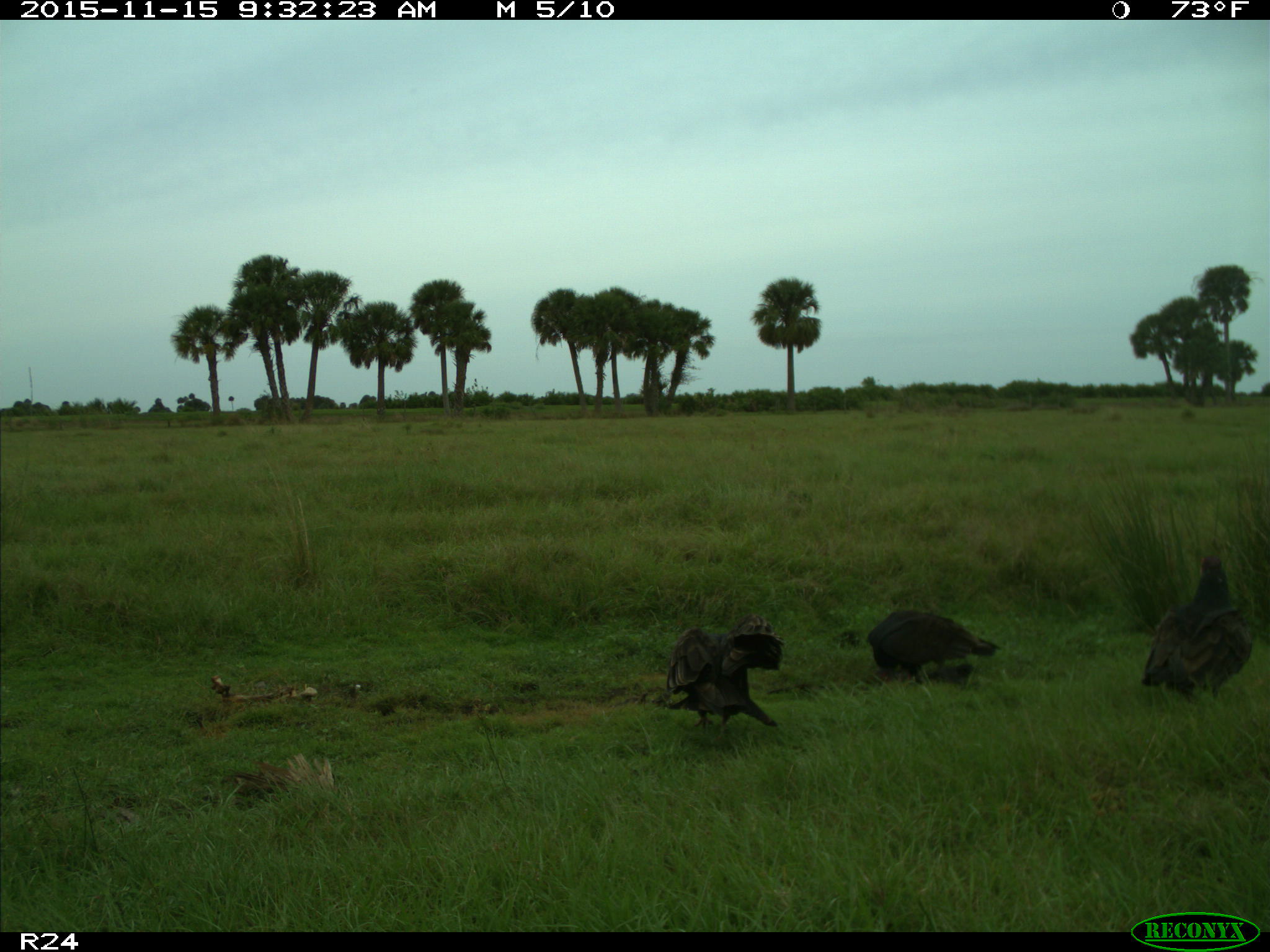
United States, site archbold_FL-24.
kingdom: Animalia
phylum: Chordata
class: Aves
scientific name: Aves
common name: birds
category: unidentified bird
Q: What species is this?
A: Unidentified bird (birds) (Aves).